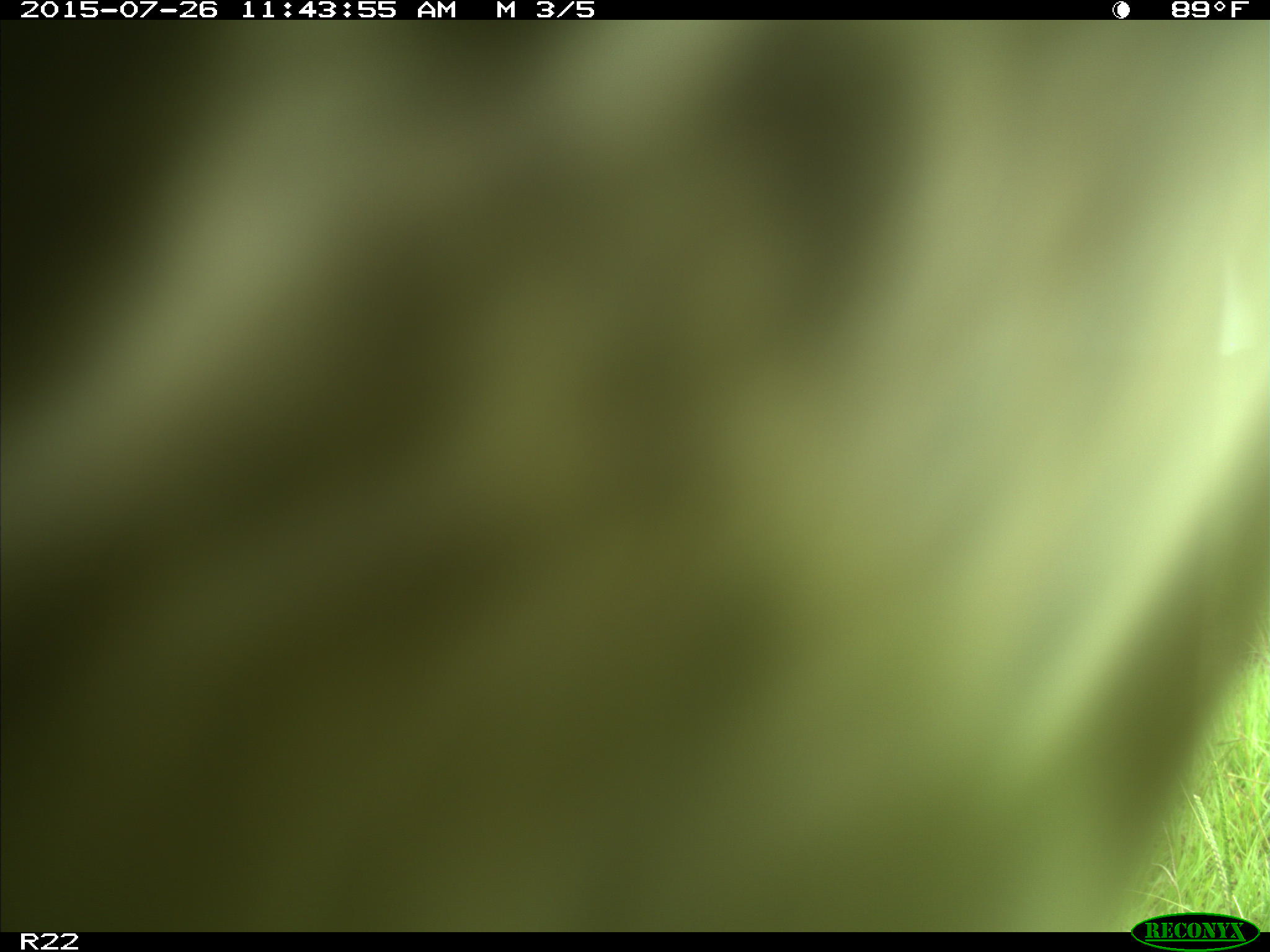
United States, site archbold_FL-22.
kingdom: Animalia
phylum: Chordata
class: Mammalia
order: Artiodactyla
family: Bovidae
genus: Bos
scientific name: Bos taurus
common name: domestic cow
Bos taurus (domestic cow).